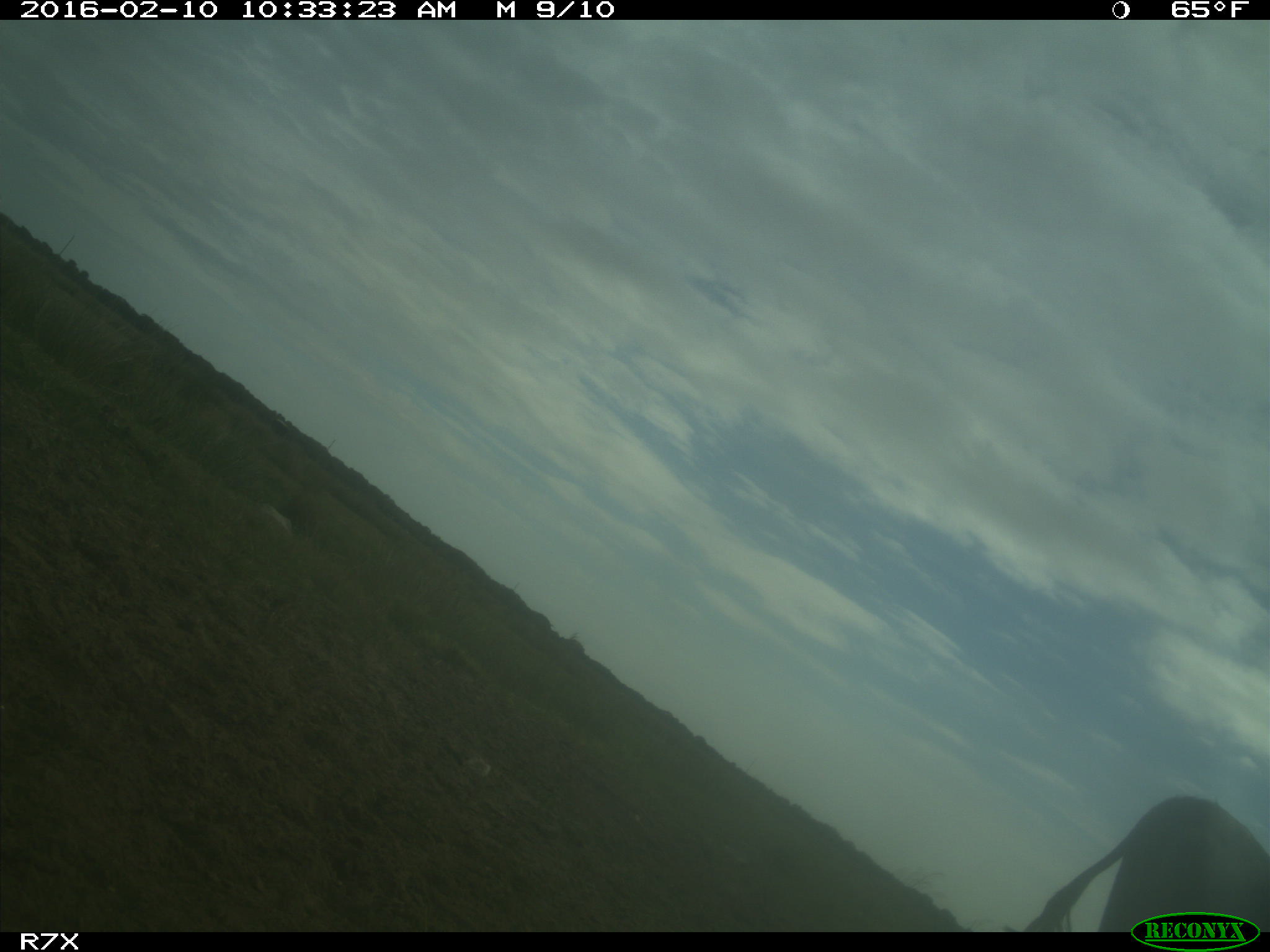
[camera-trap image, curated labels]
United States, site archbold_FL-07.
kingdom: Animalia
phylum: Chordata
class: Mammalia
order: Artiodactyla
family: Bovidae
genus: Bos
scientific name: Bos taurus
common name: domestic cow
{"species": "Bos taurus (domestic cow)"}